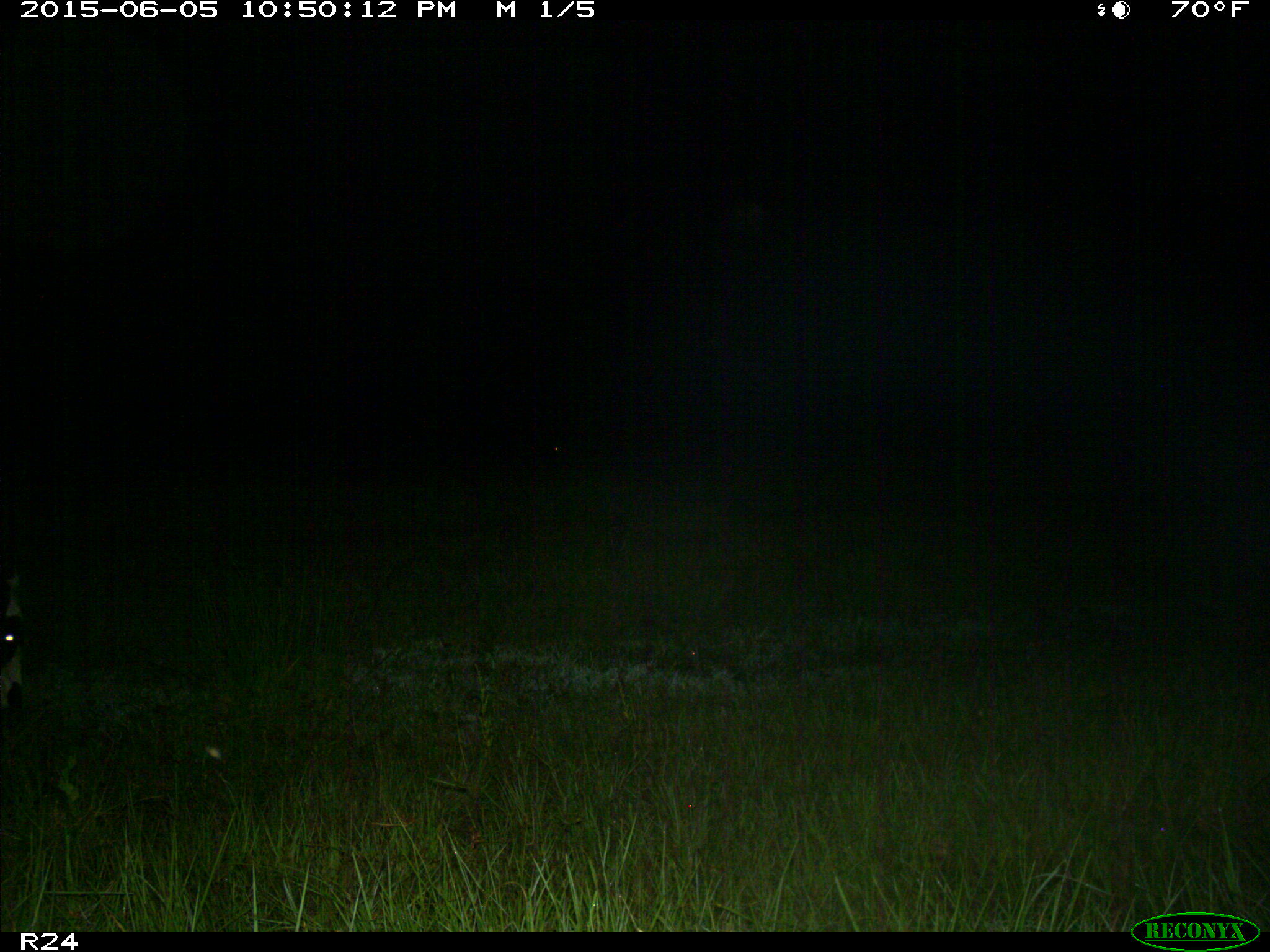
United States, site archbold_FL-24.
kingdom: Animalia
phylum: Chordata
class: Mammalia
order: Artiodactyla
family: Bovidae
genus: Bos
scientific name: Bos taurus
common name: domestic cow